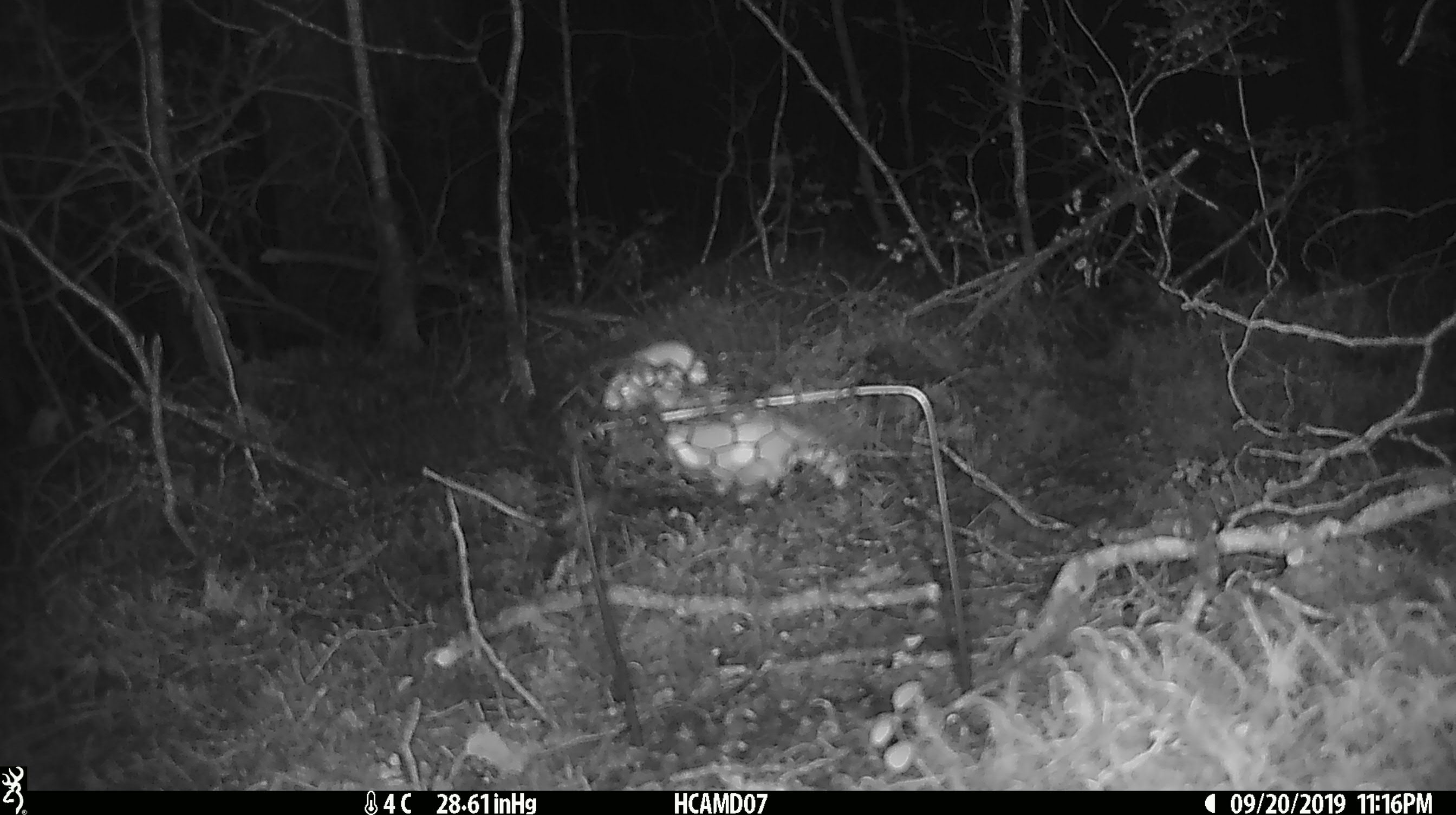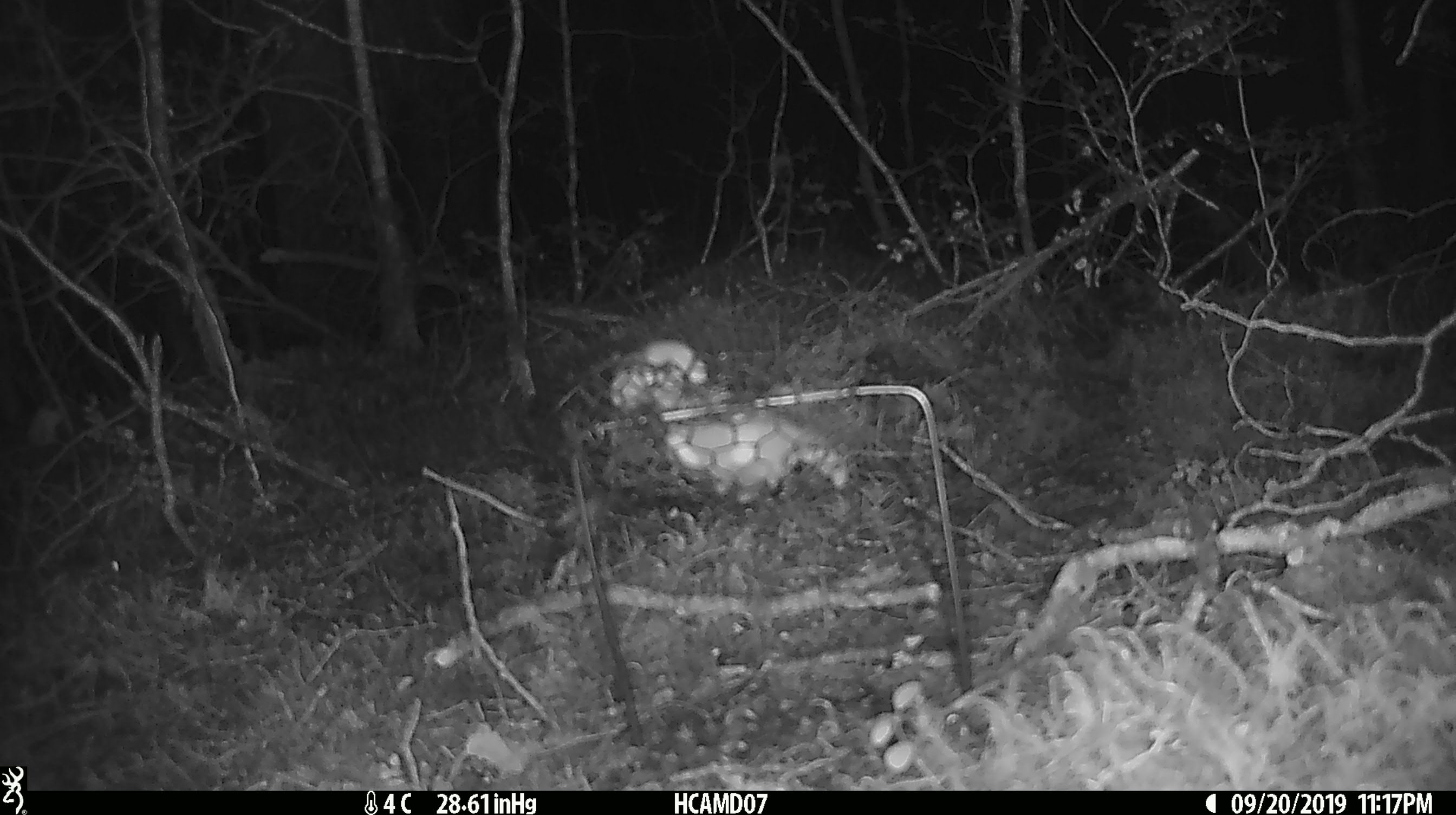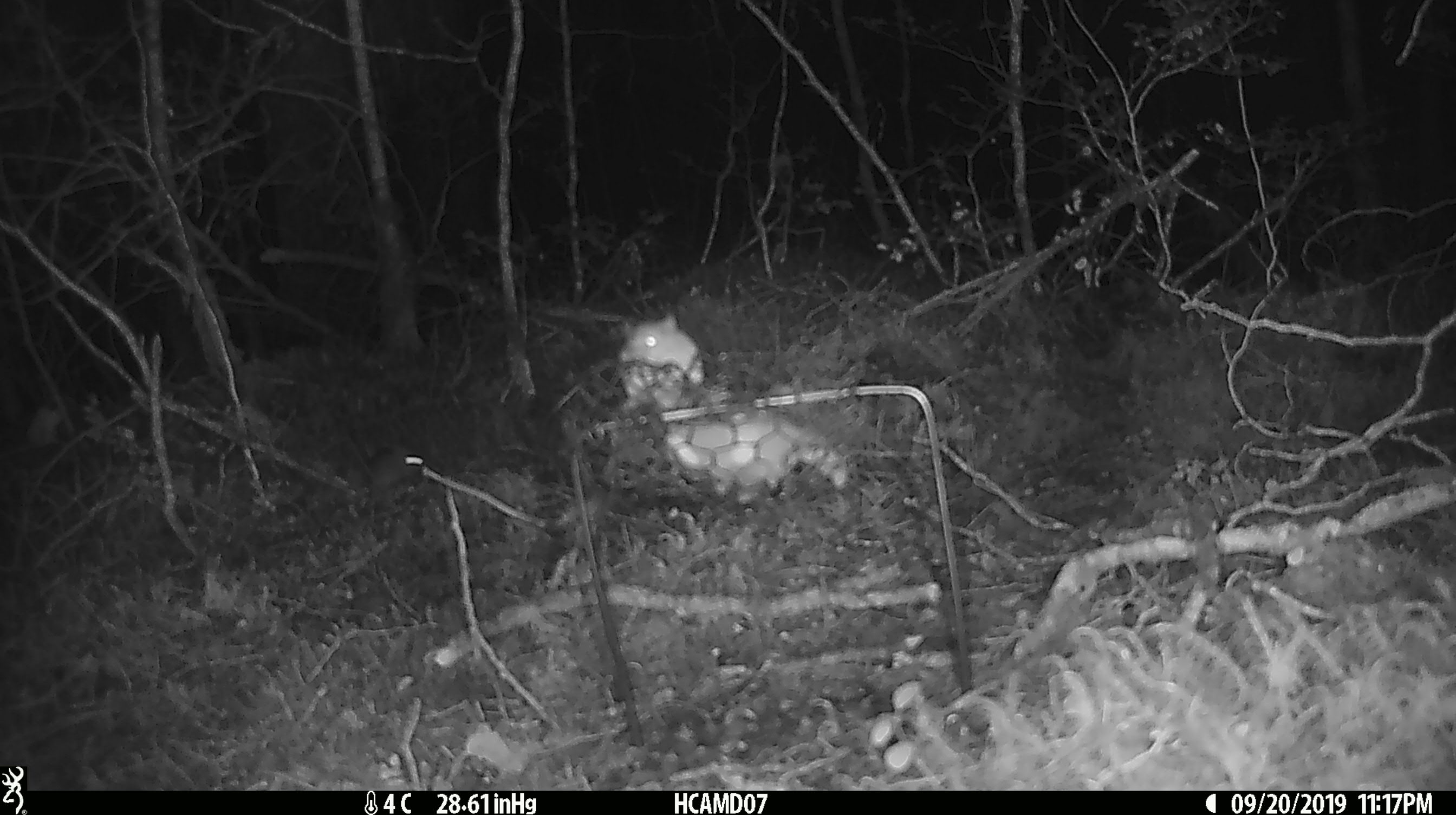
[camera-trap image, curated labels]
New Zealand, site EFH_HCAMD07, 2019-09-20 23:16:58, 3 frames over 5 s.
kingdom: Animalia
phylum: Chordata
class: Mammalia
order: Rodentia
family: Muridae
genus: Mus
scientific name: Mus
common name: mouse